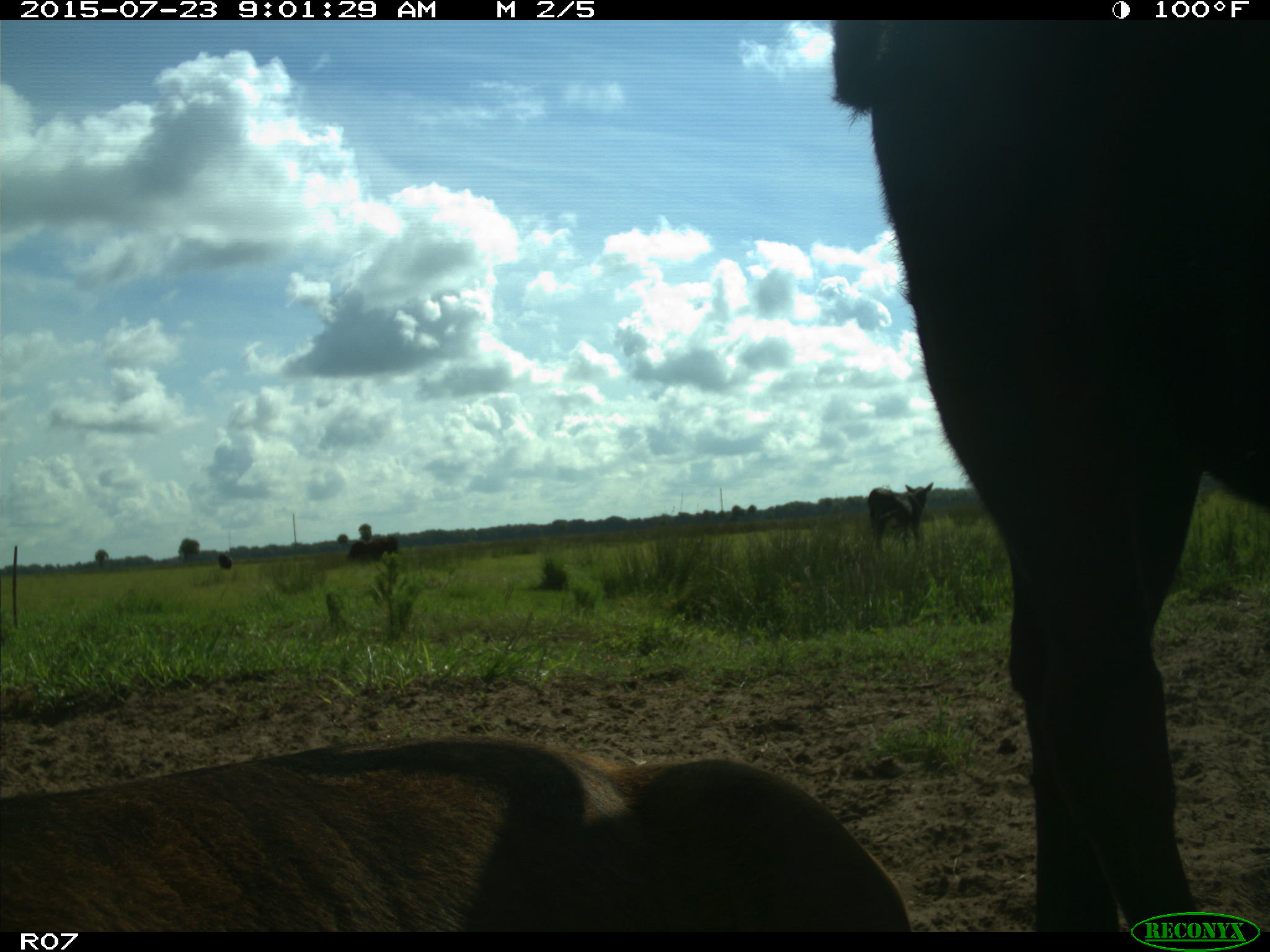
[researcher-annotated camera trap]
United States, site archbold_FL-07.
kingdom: Animalia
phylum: Chordata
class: Mammalia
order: Artiodactyla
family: Bovidae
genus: Bos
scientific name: Bos taurus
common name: domestic cow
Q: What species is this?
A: Bos taurus (domestic cow).